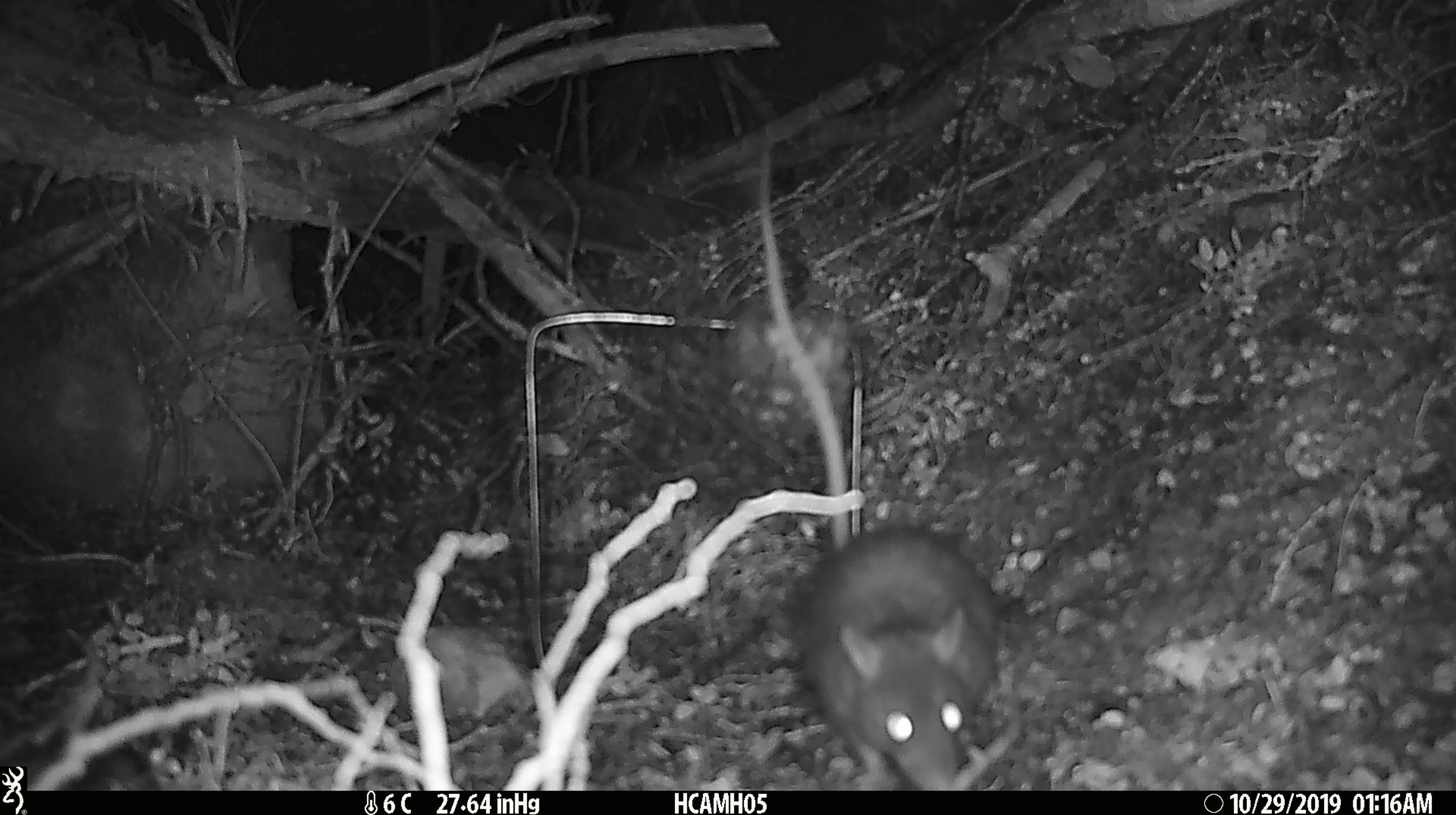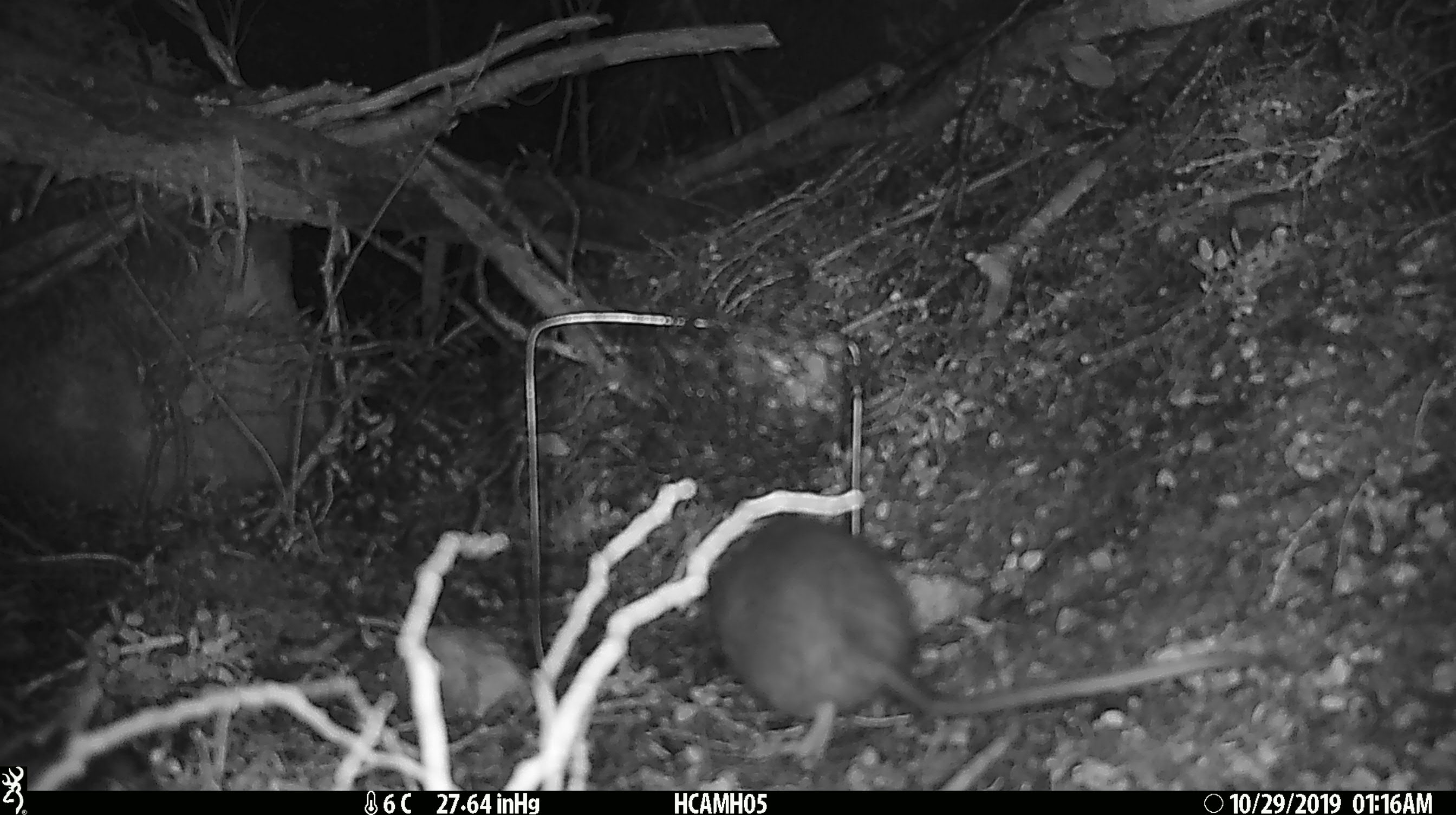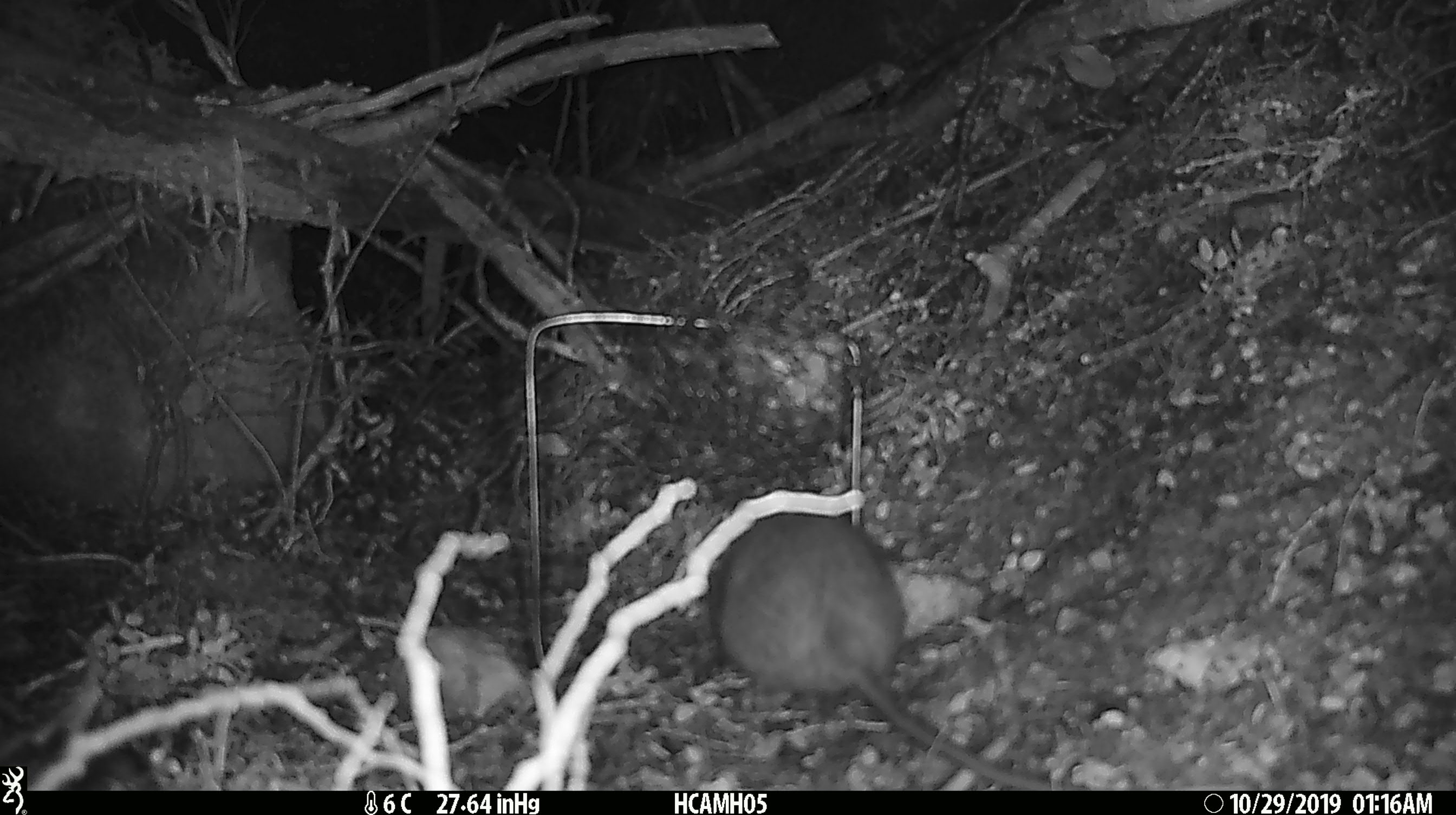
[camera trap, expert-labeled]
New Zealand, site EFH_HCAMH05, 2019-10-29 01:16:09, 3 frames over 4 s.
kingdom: Animalia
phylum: Chordata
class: Mammalia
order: Rodentia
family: Muridae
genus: Rattus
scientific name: Rattus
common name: rat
Rat (Rattus).